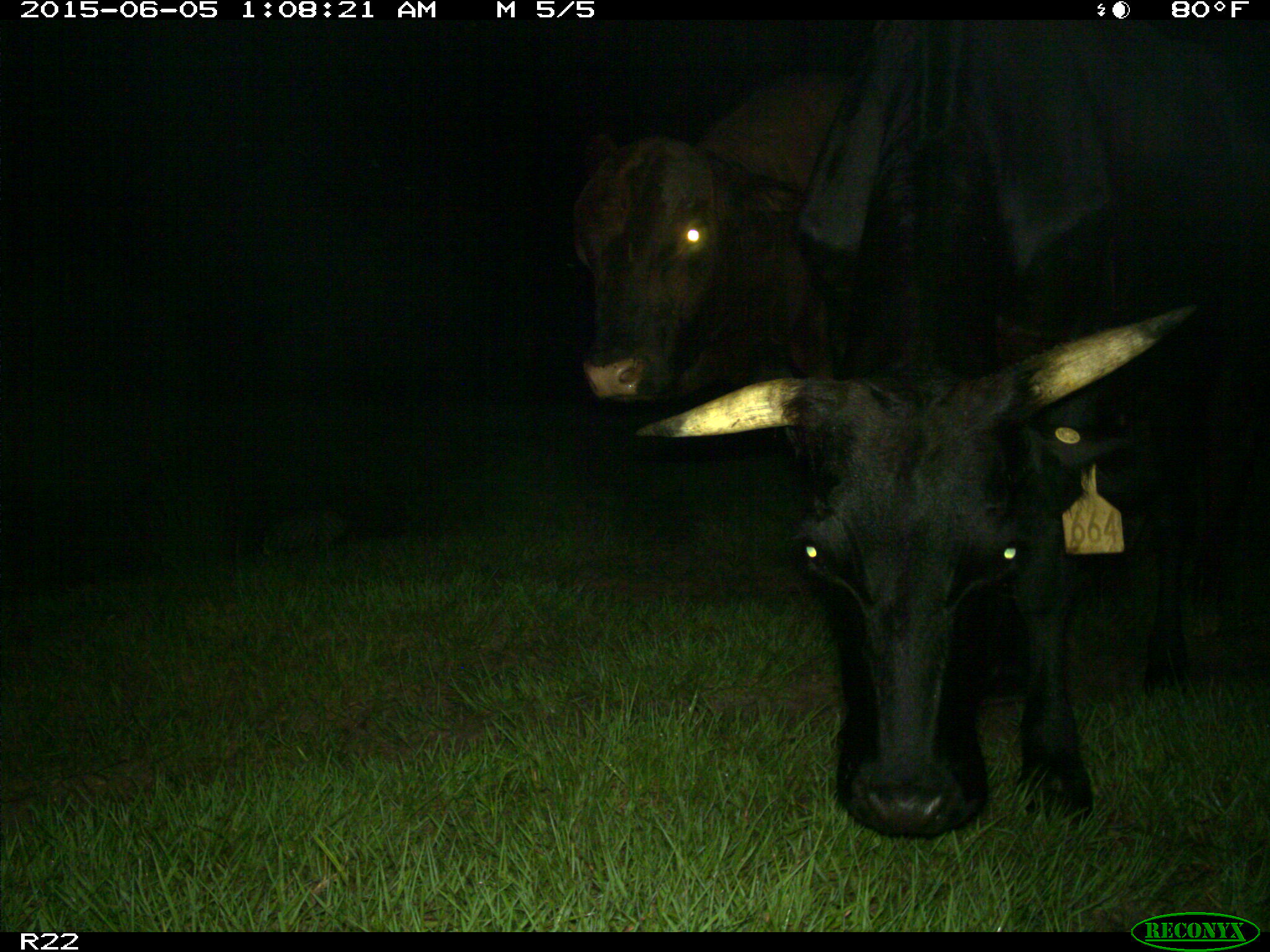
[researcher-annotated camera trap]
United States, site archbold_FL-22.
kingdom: Animalia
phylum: Chordata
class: Mammalia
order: Artiodactyla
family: Bovidae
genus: Bos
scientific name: Bos taurus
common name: domestic cow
Bos taurus (domestic cow).